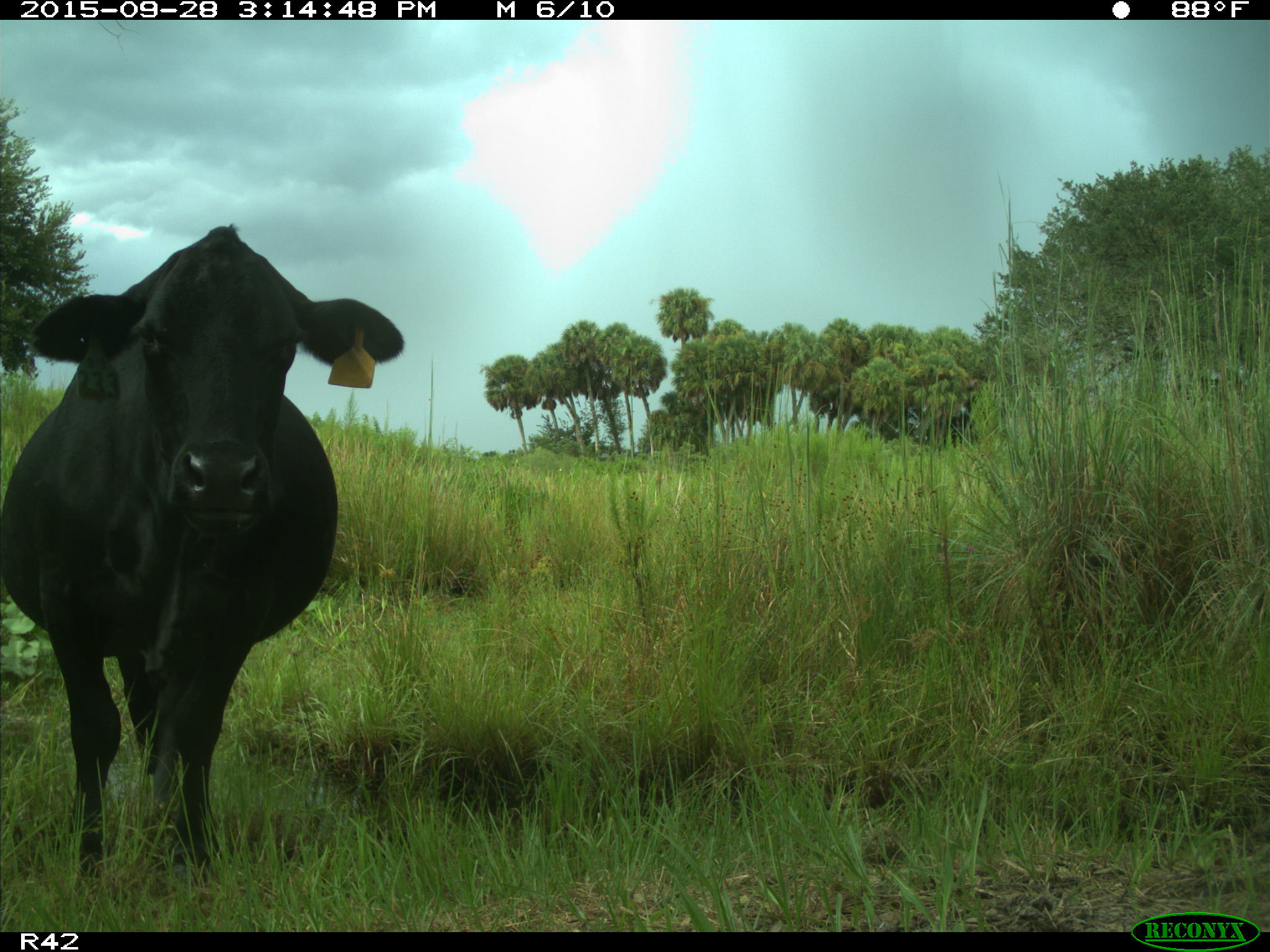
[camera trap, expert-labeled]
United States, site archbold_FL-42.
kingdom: Animalia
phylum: Chordata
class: Mammalia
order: Artiodactyla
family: Bovidae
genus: Bos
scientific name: Bos taurus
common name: domestic cow